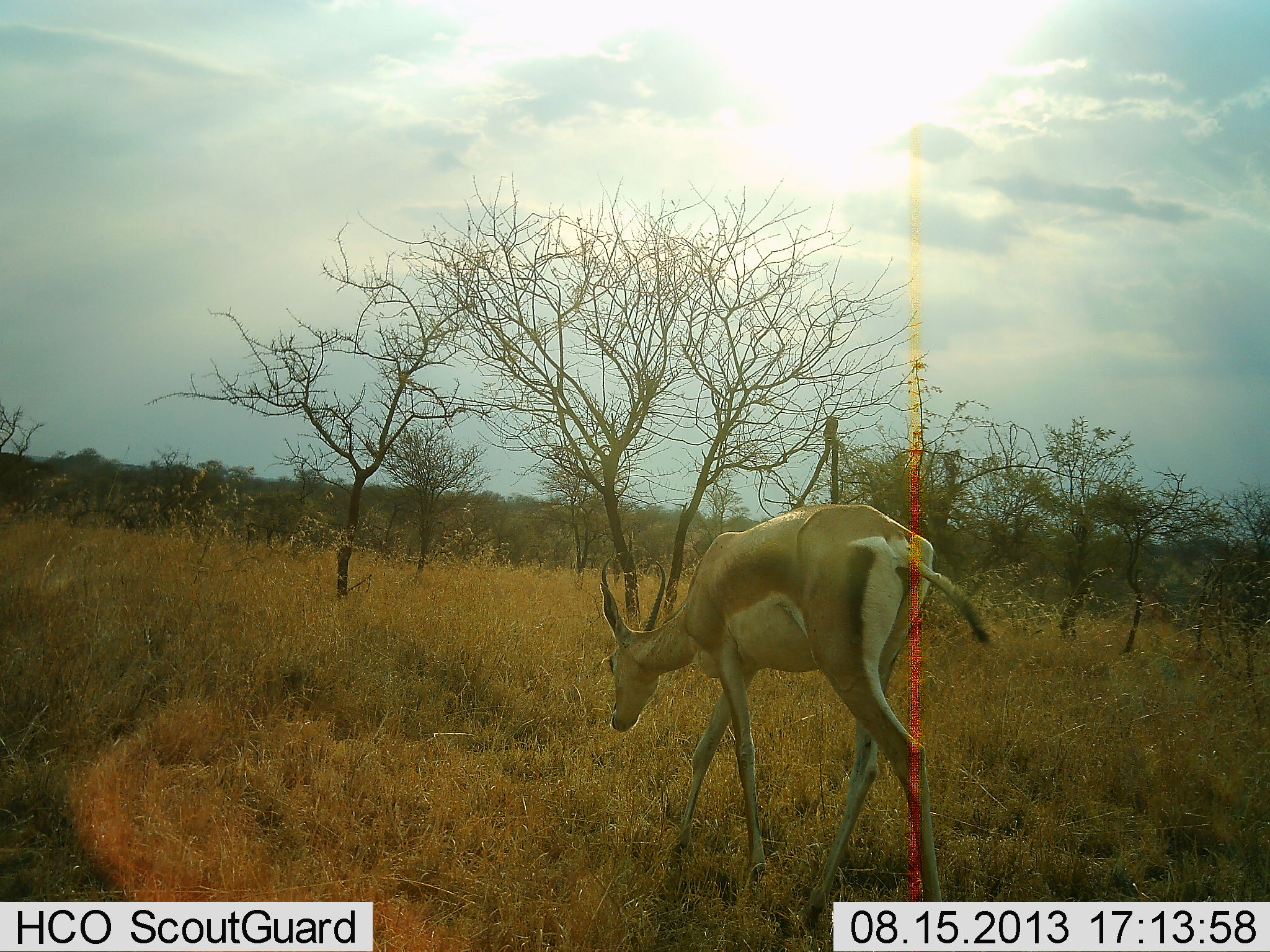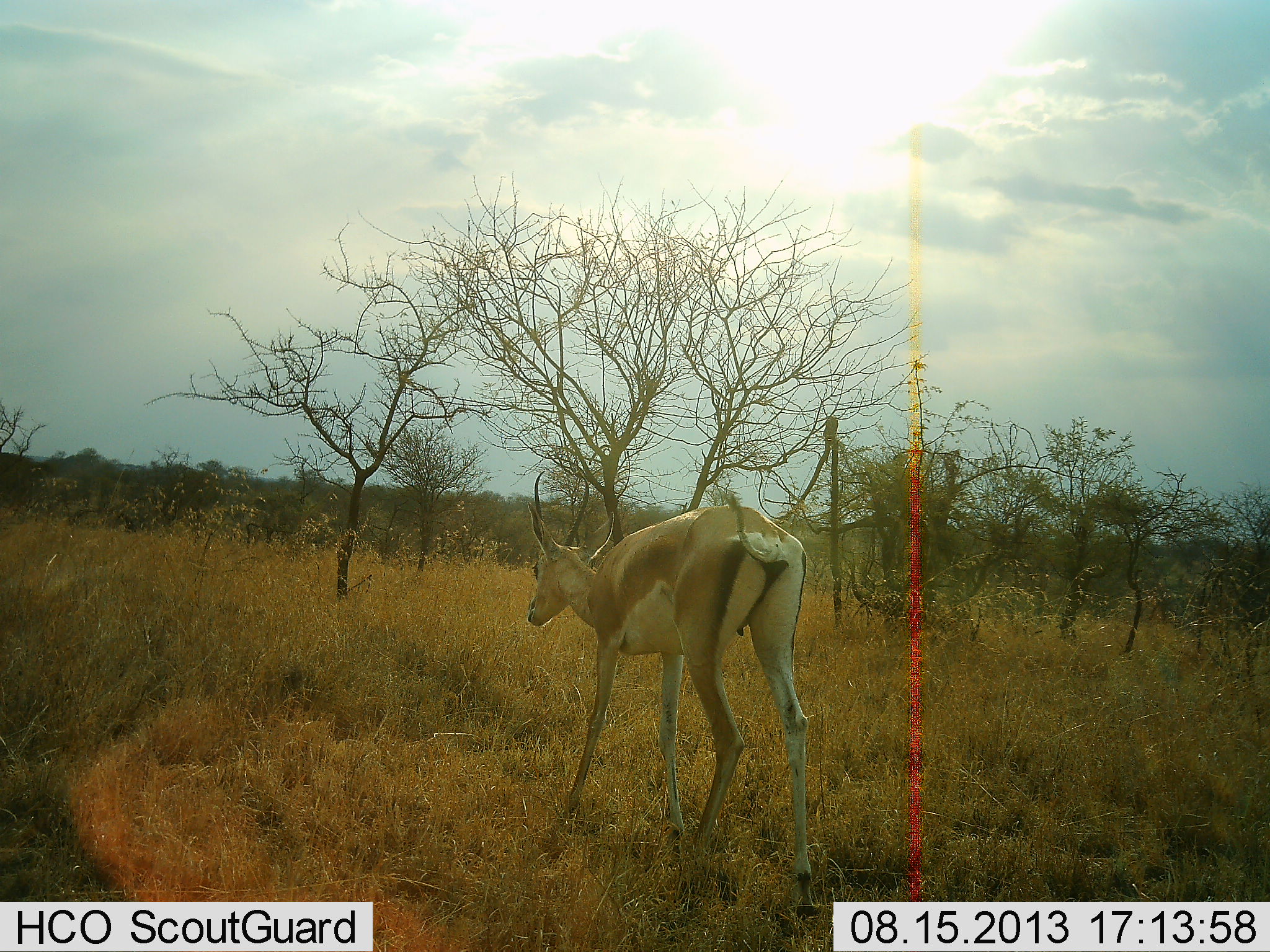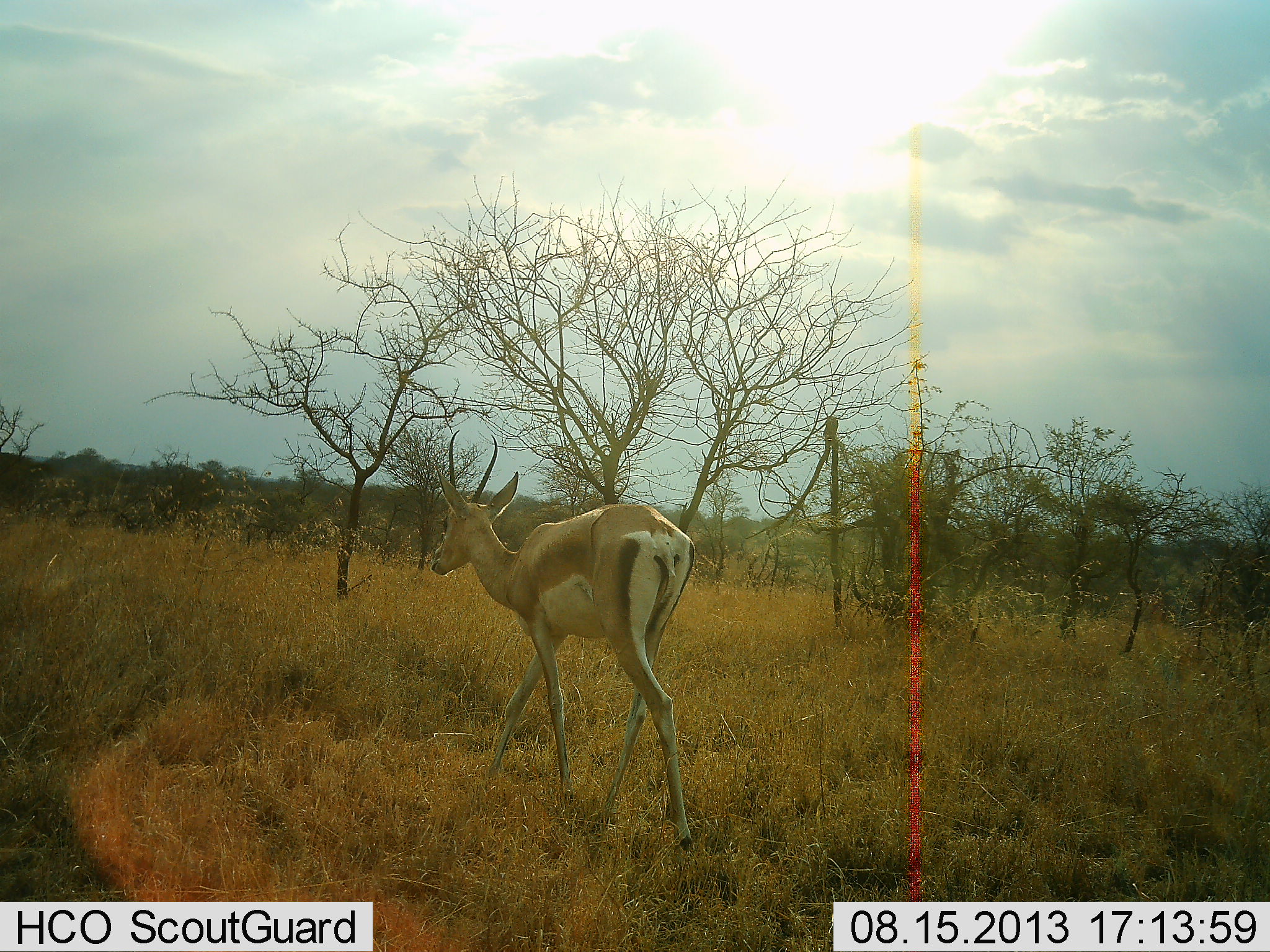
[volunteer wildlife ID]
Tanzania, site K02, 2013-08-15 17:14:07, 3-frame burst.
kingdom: Animalia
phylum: Chordata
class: Mammalia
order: Artiodactyla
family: Bovidae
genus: Nanger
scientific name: Nanger granti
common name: grant's gazelle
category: gazellegrants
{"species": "gazellegrants (grant's gazelle) (Nanger granti)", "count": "1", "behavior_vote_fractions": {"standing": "29%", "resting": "0%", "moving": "79%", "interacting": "0%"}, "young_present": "0%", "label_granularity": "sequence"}